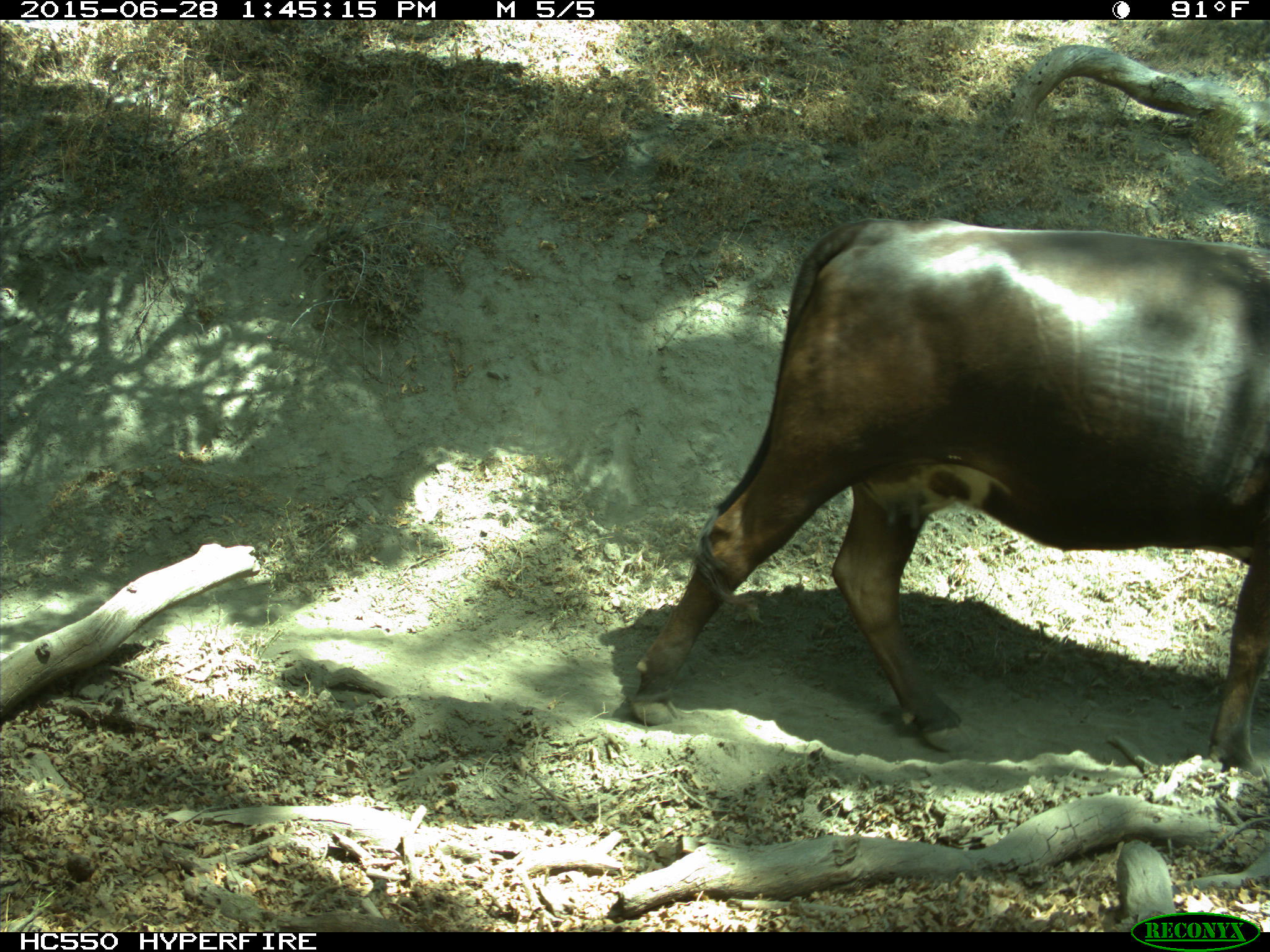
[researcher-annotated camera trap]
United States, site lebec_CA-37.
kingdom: Animalia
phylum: Chordata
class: Mammalia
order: Artiodactyla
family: Bovidae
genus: Bos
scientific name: Bos taurus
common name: domestic cow